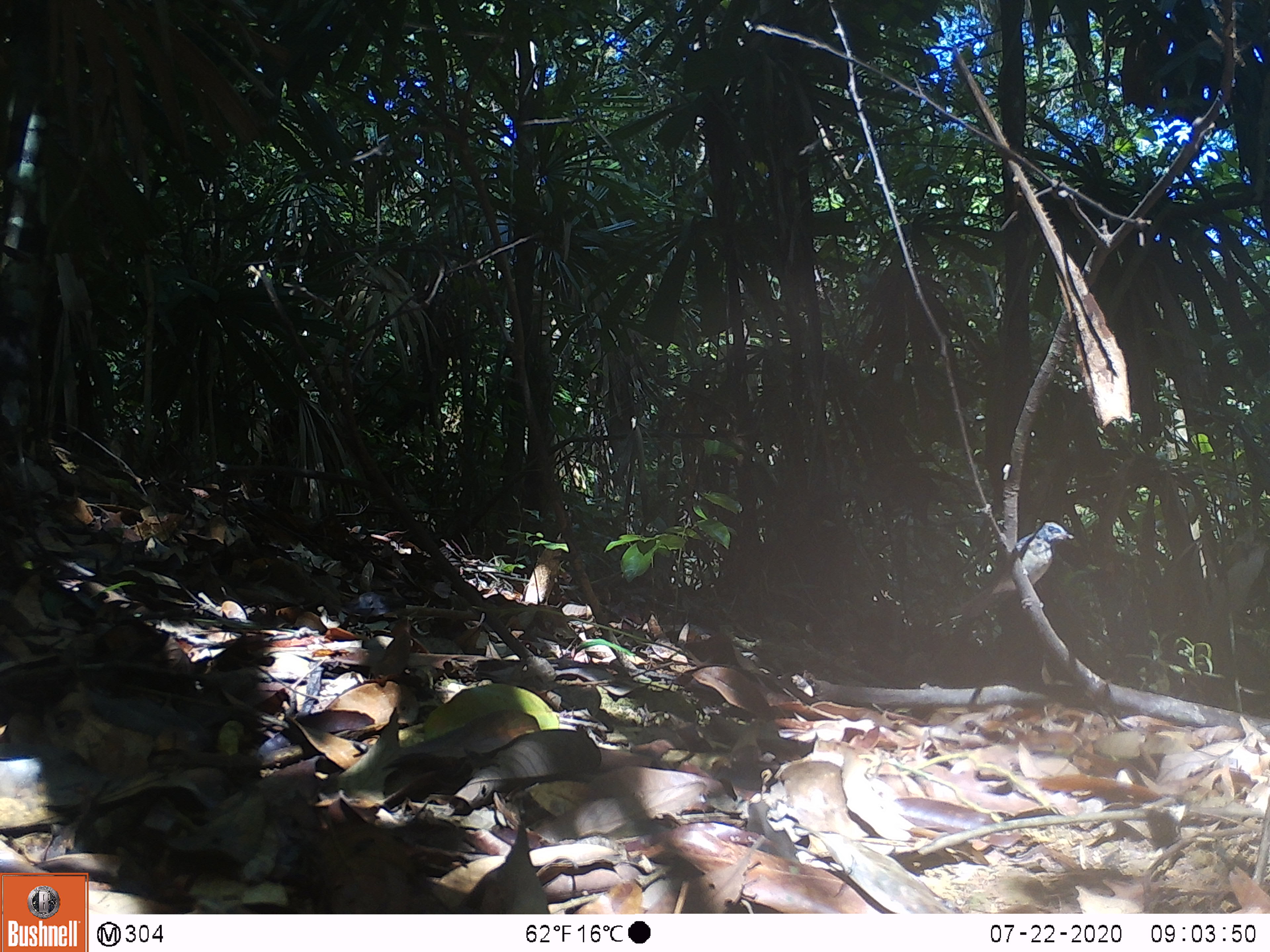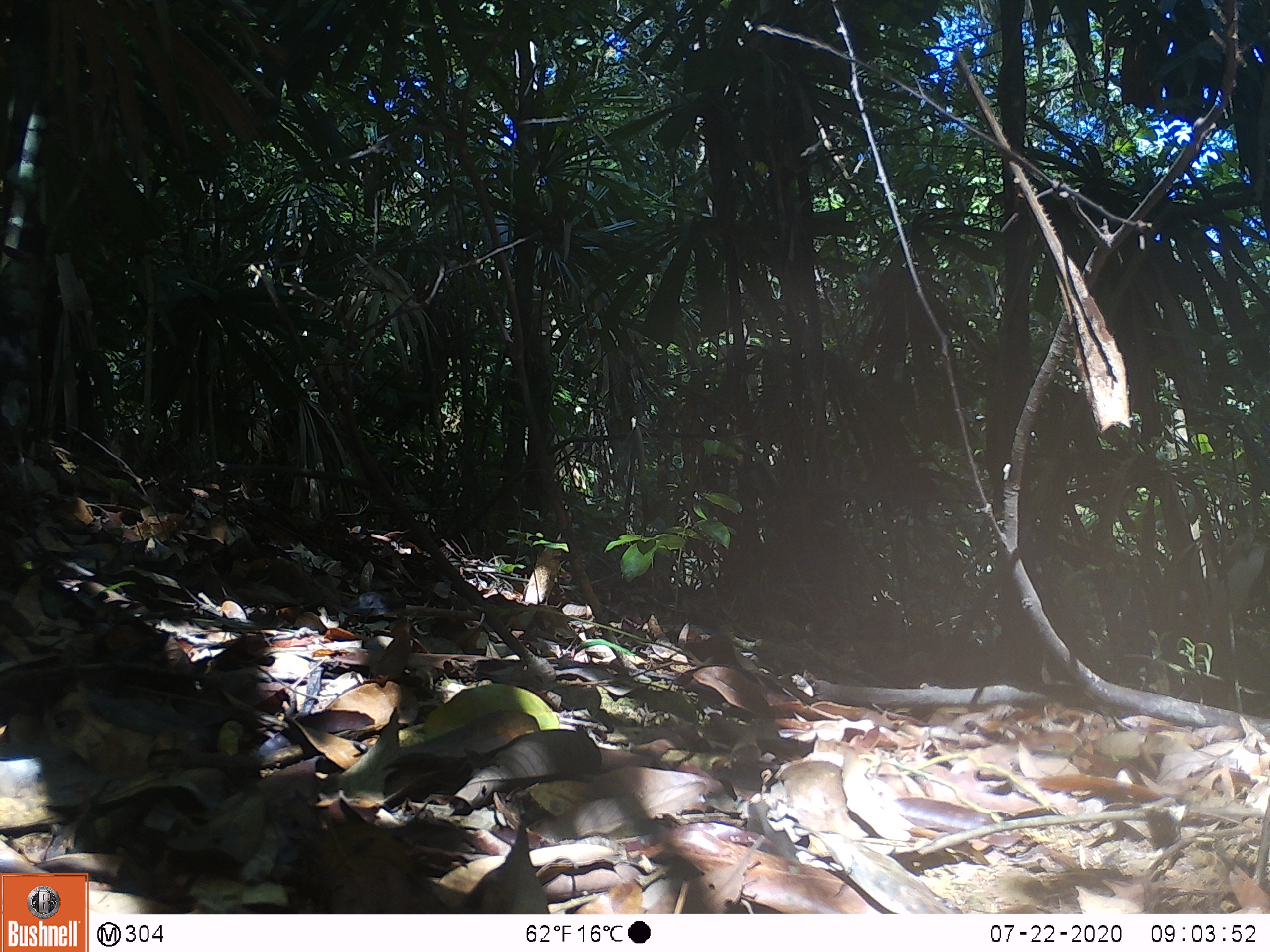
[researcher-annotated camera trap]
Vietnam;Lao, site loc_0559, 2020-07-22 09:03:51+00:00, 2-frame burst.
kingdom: Animalia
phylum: Chordata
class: Aves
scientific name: Aves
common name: bird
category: unidentified bird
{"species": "unidentified bird (bird) (Aves)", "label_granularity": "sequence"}